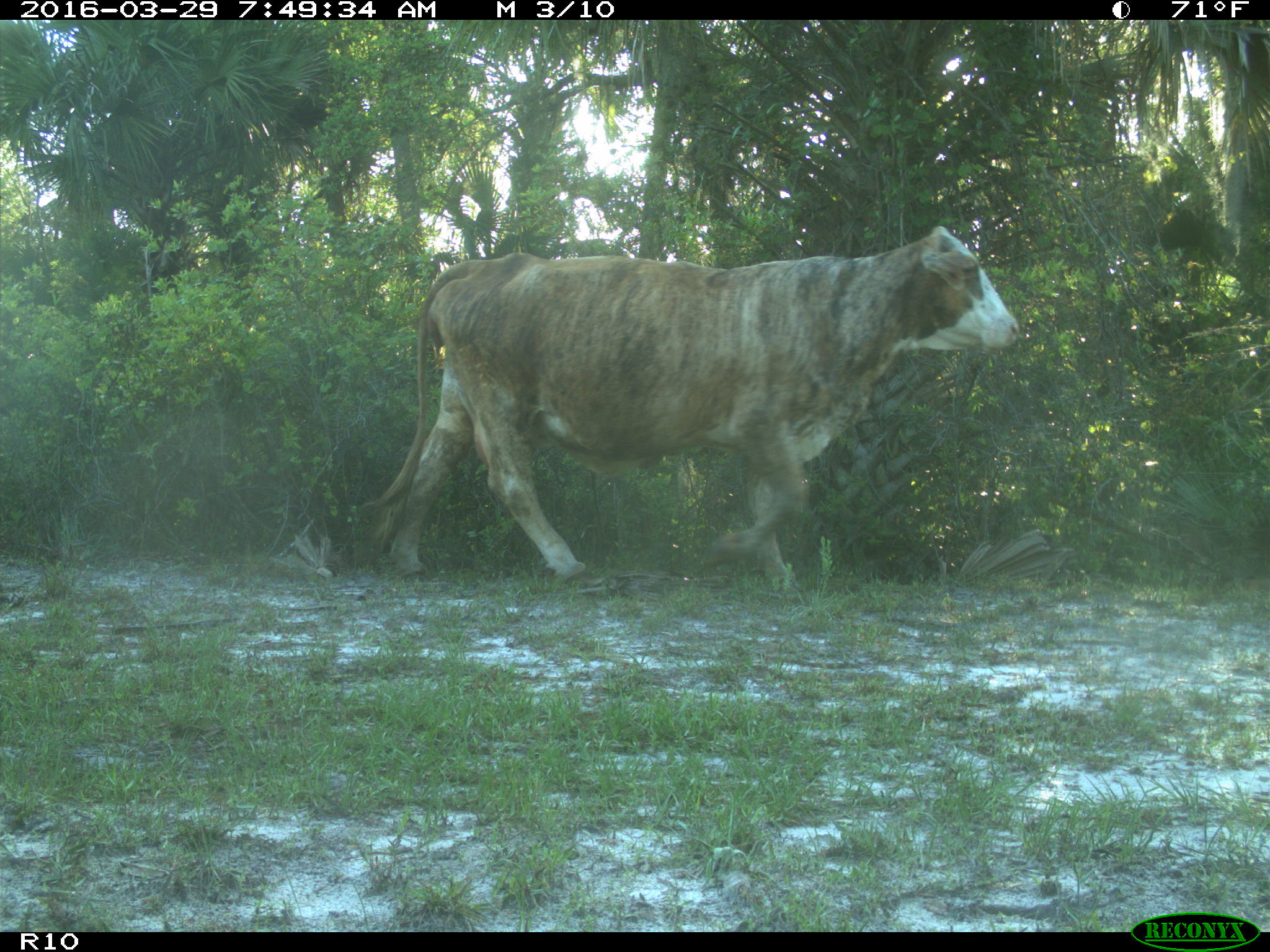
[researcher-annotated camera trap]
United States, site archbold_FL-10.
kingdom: Animalia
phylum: Chordata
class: Mammalia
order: Artiodactyla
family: Bovidae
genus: Bos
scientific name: Bos taurus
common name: domestic cow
Bos taurus (domestic cow).